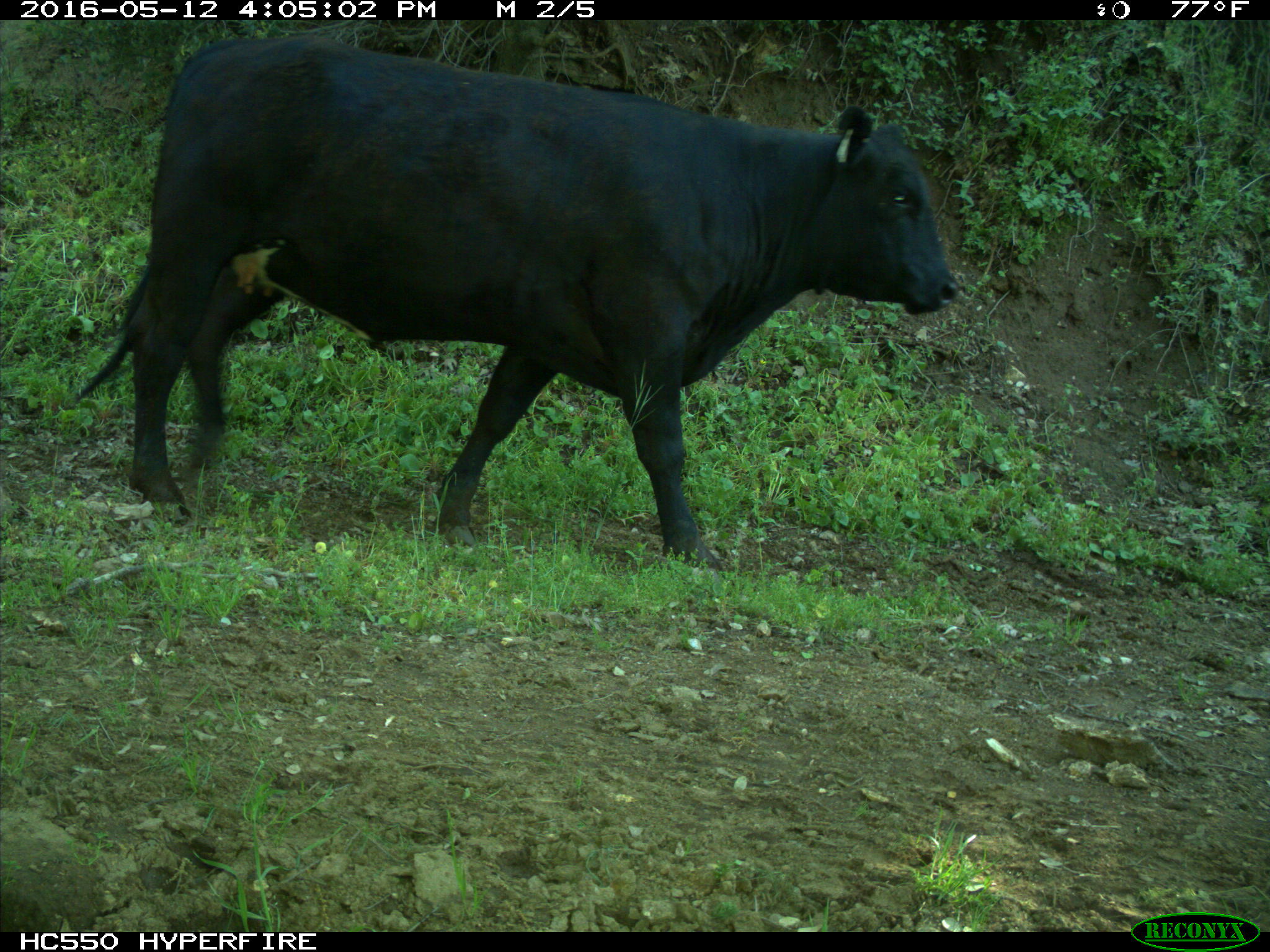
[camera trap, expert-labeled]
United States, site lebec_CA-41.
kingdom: Animalia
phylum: Chordata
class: Mammalia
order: Artiodactyla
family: Bovidae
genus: Bos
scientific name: Bos taurus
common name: domestic cow